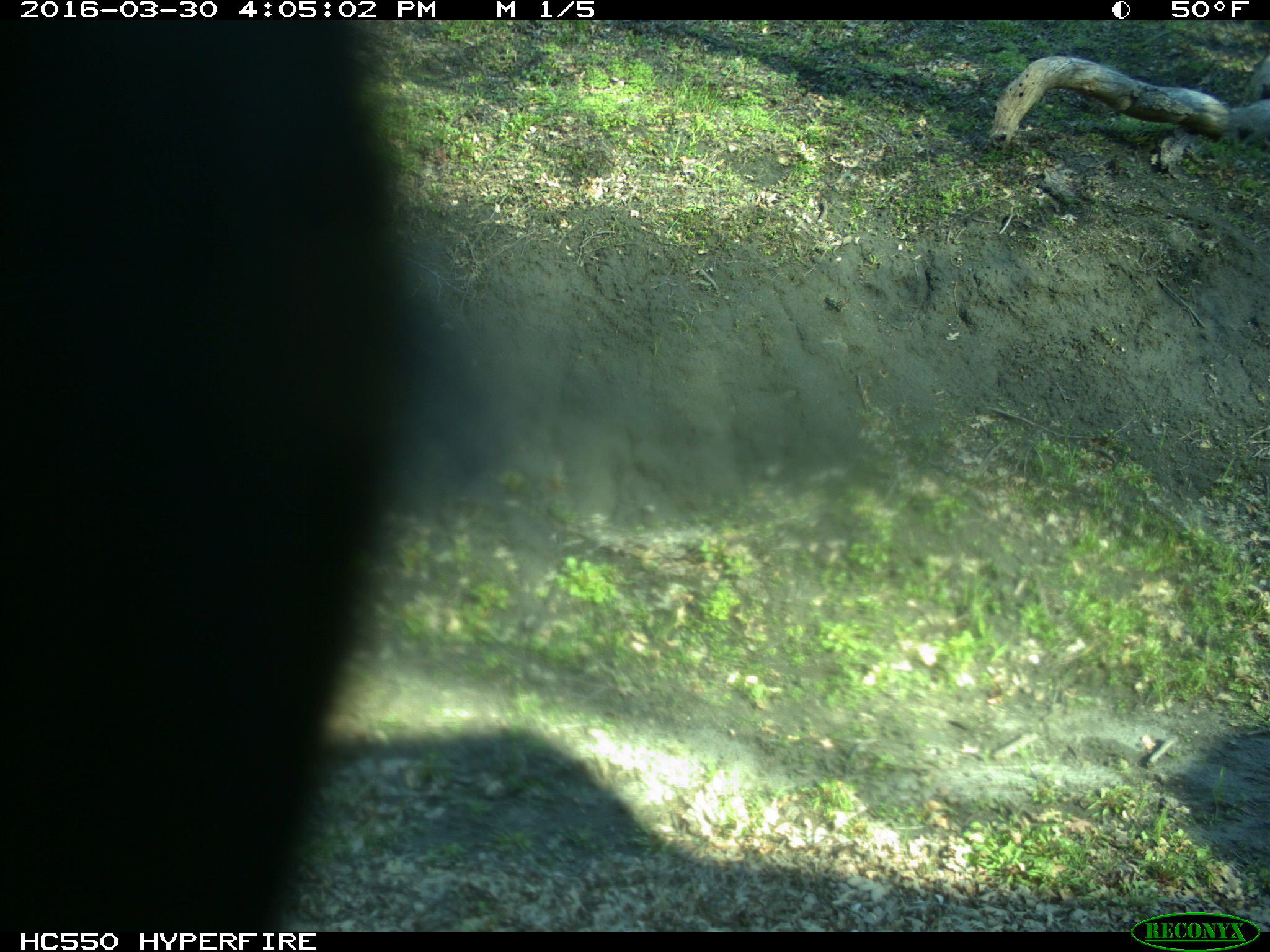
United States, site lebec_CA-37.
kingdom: Animalia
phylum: Chordata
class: Mammalia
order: Artiodactyla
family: Bovidae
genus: Bos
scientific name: Bos taurus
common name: domestic cow